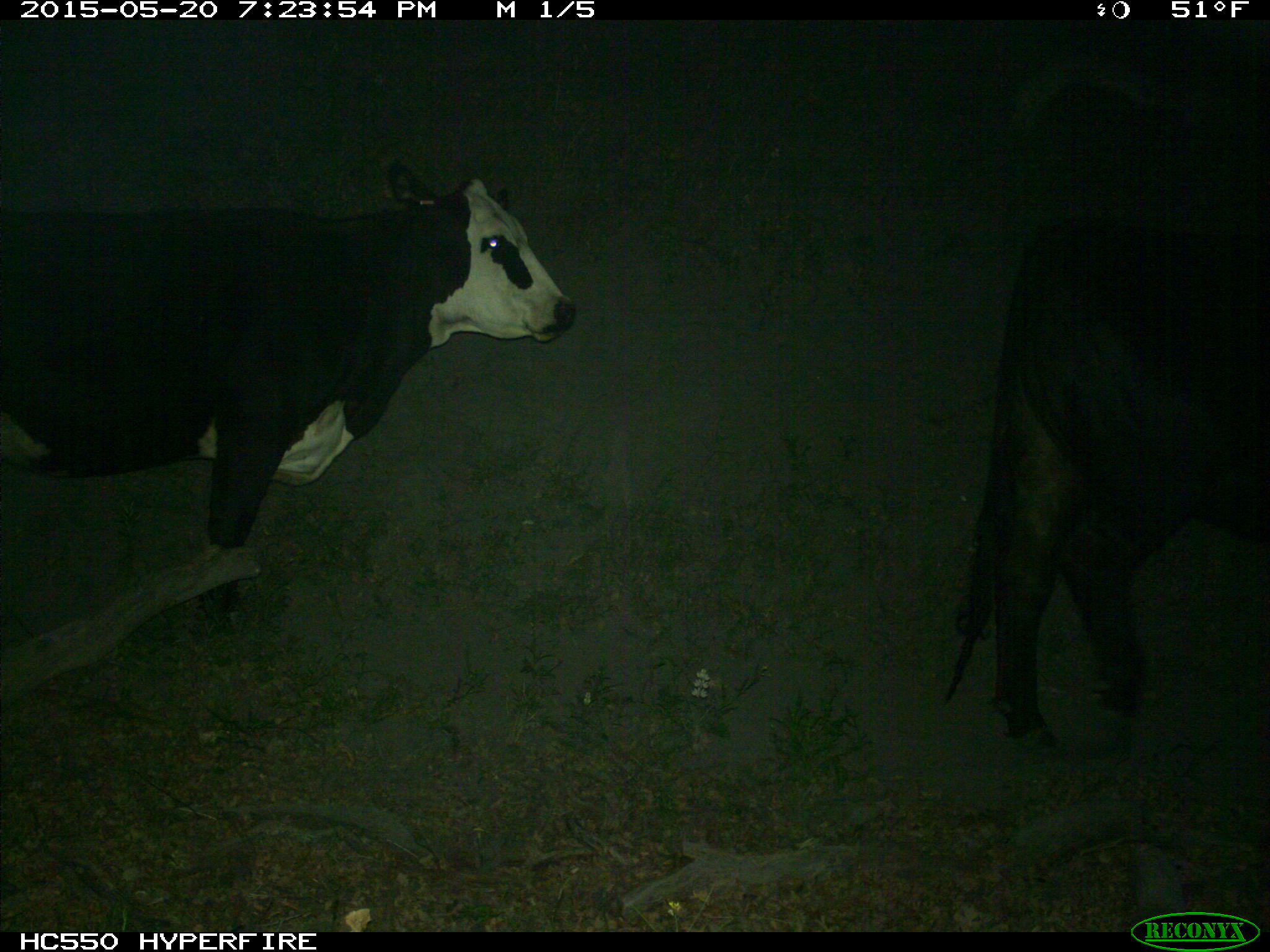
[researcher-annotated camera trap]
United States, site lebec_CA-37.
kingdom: Animalia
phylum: Chordata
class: Mammalia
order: Artiodactyla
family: Bovidae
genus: Bos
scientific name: Bos taurus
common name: domestic cow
Bos taurus (domestic cow).